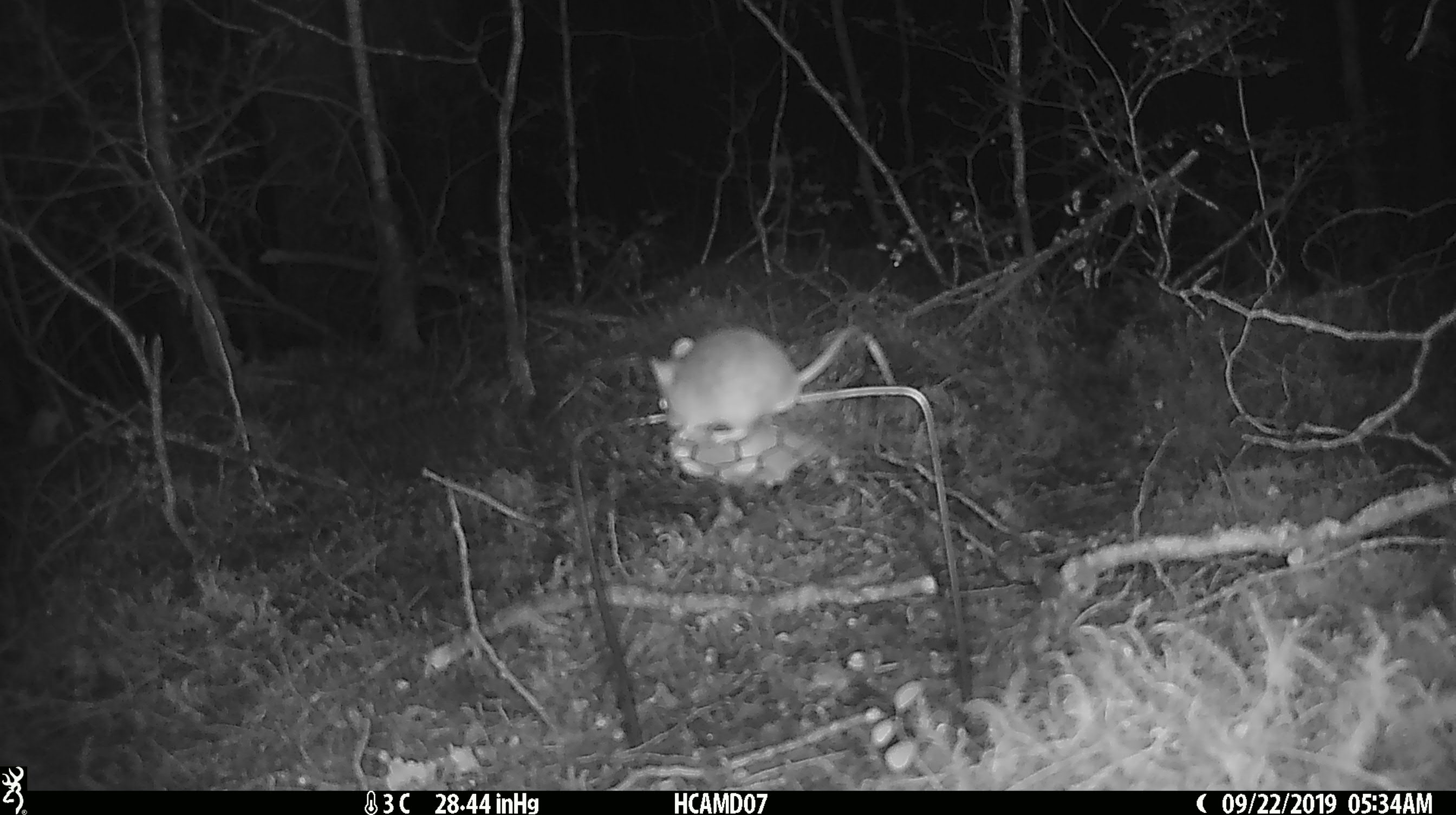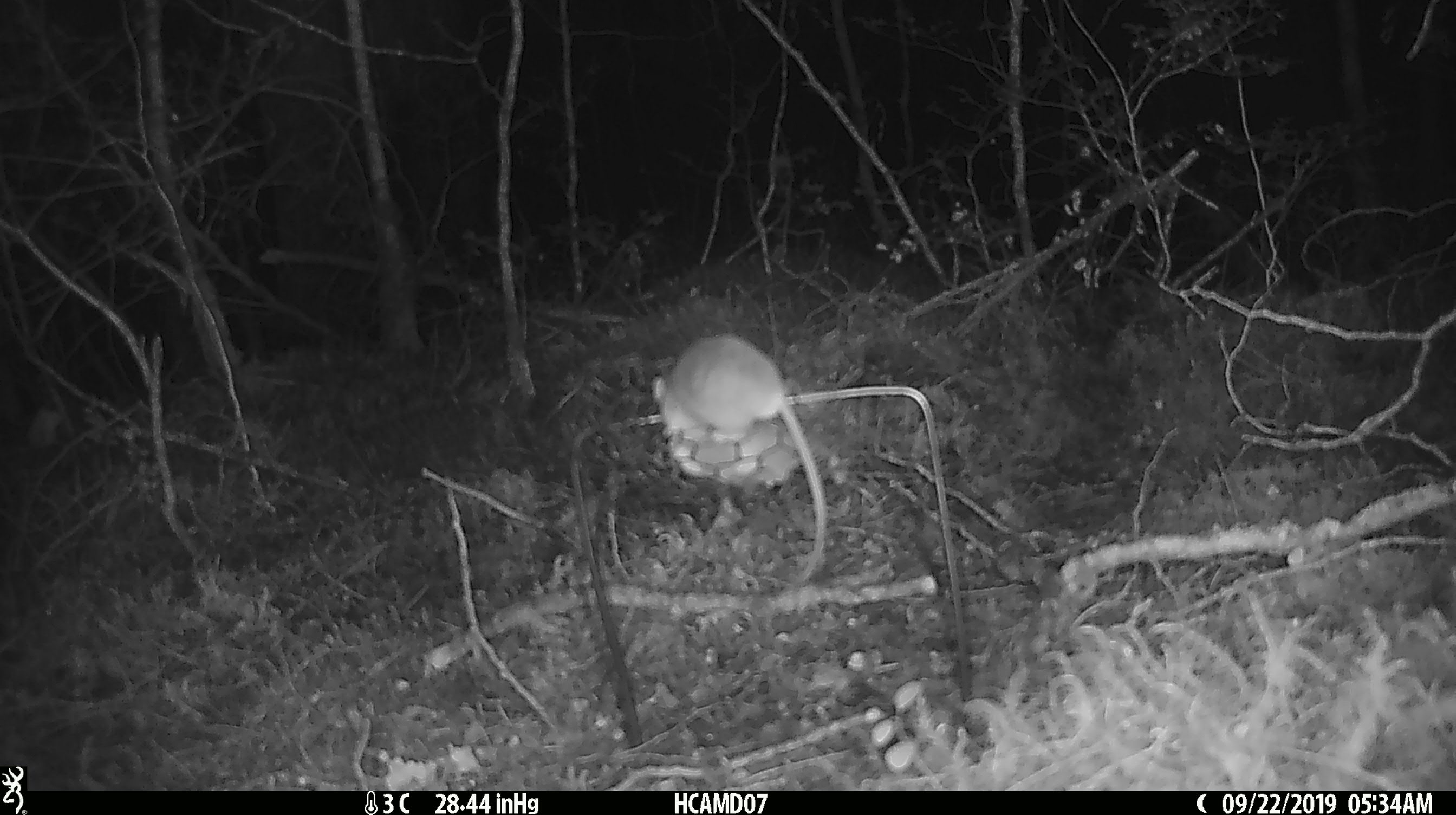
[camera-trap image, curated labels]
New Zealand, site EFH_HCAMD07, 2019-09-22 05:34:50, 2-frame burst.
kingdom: Animalia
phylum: Chordata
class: Mammalia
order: Rodentia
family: Muridae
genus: Mus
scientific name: Mus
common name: mouse